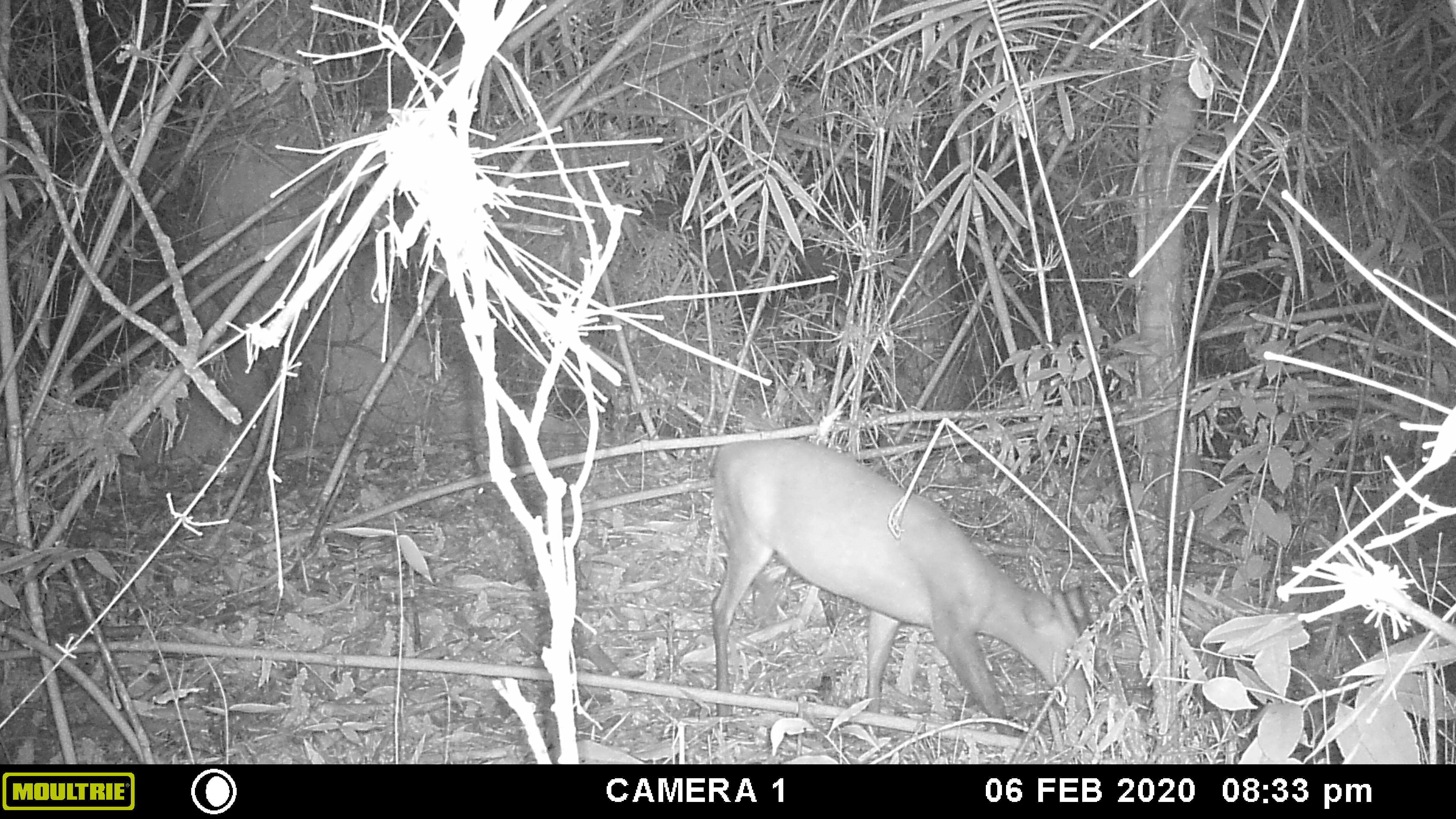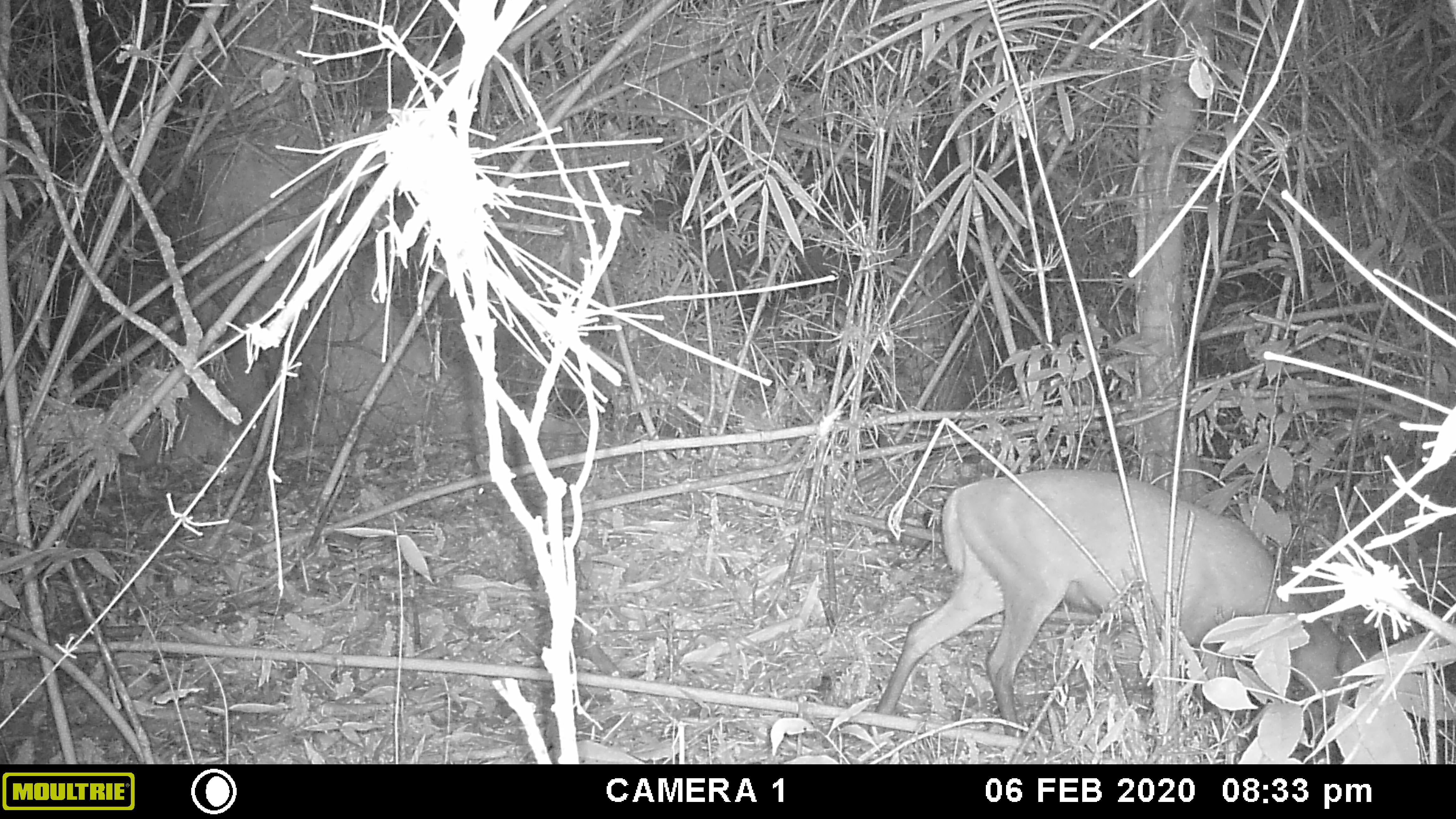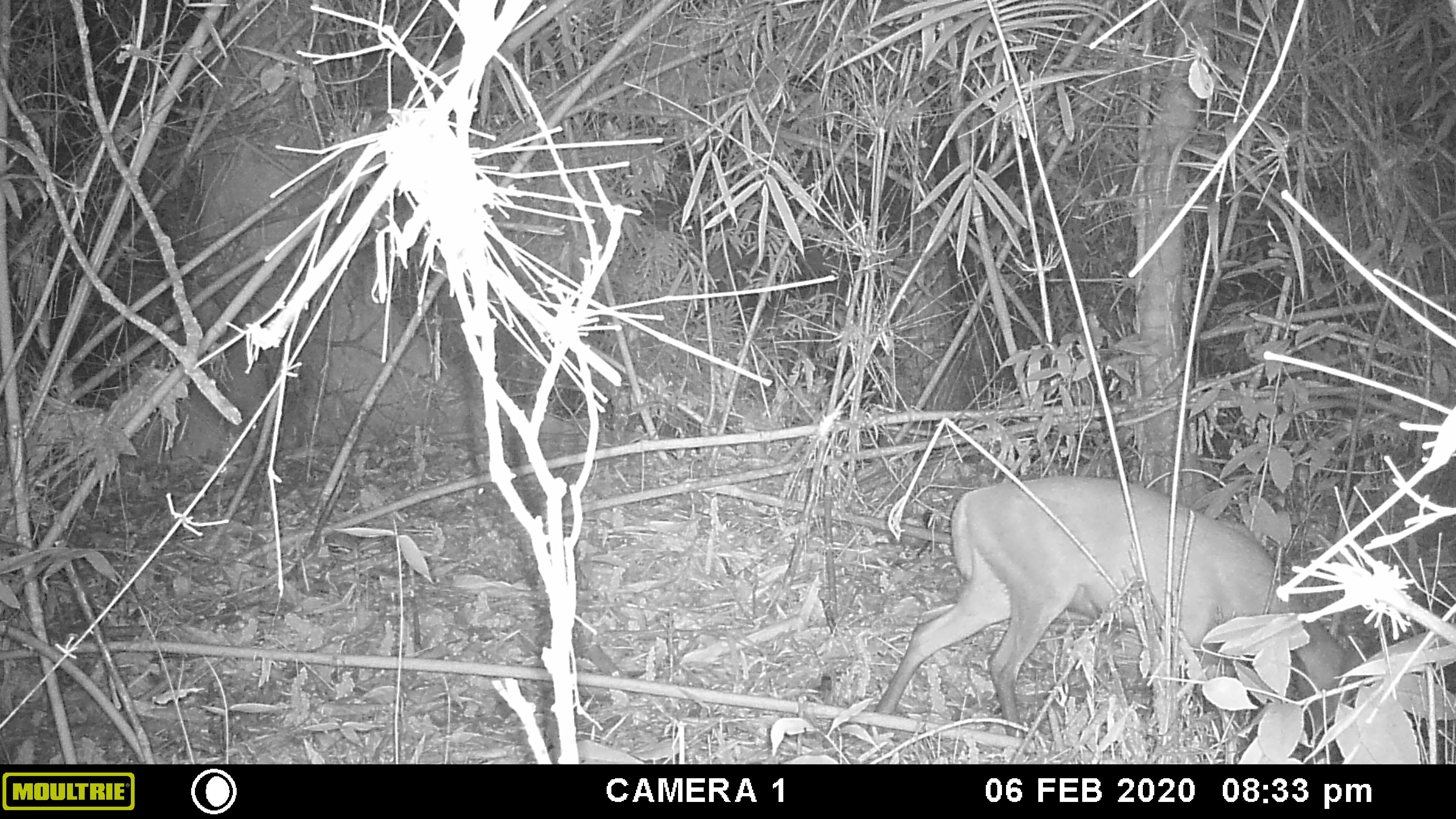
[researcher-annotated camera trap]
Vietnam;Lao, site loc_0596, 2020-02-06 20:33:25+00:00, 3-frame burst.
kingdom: Animalia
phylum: Chordata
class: Mammalia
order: Artiodactyla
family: Cervidae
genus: Muntiacus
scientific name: Muntiacus rooseveltorum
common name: roosevelt's muntjac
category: roosevelts muntjac group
Roosevelts muntjac group (roosevelt's muntjac) (Muntiacus rooseveltorum). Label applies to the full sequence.